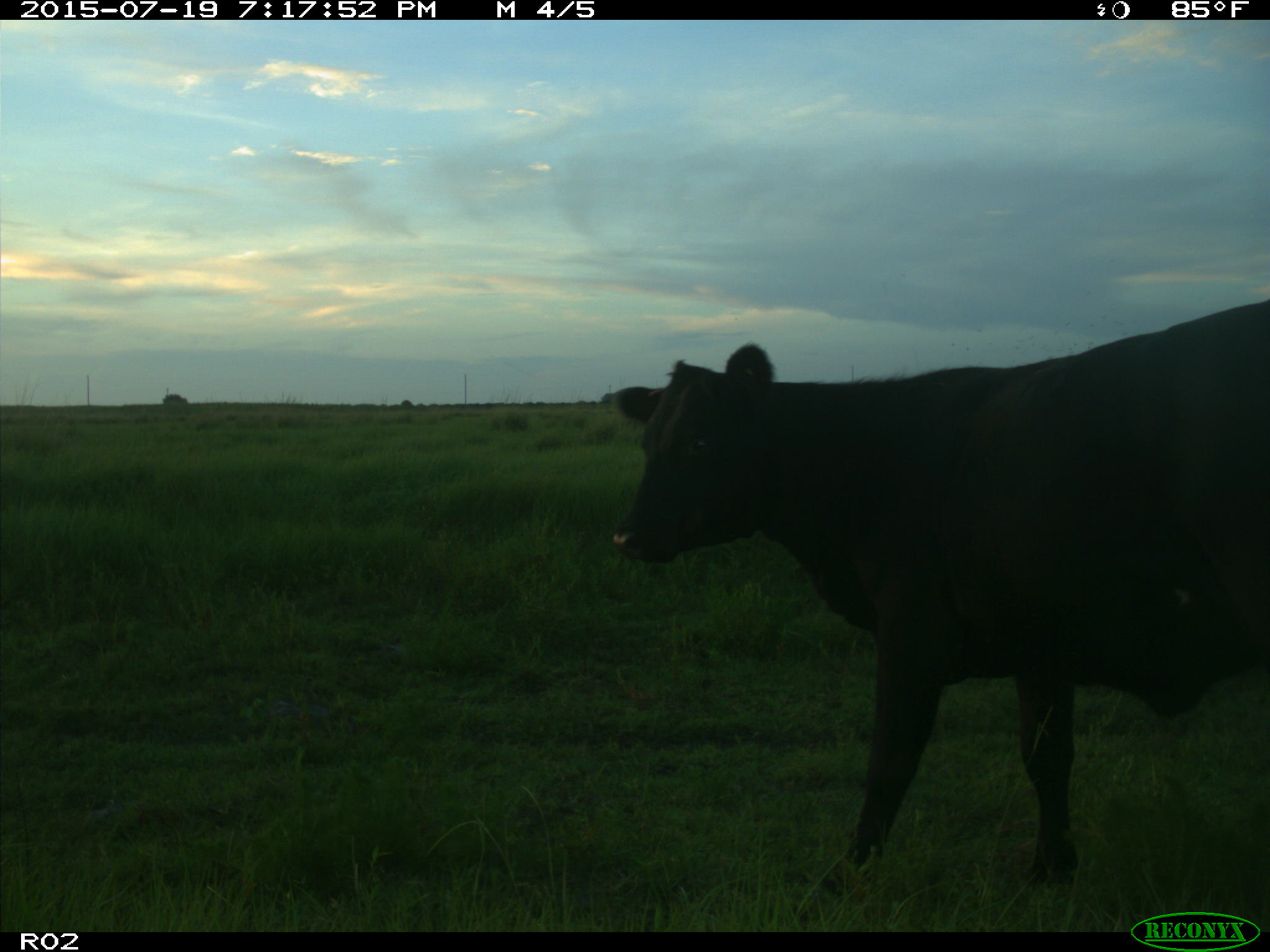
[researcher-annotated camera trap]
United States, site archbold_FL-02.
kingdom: Animalia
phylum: Chordata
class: Mammalia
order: Artiodactyla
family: Bovidae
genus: Bos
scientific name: Bos taurus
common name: domestic cow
Bos taurus (domestic cow).